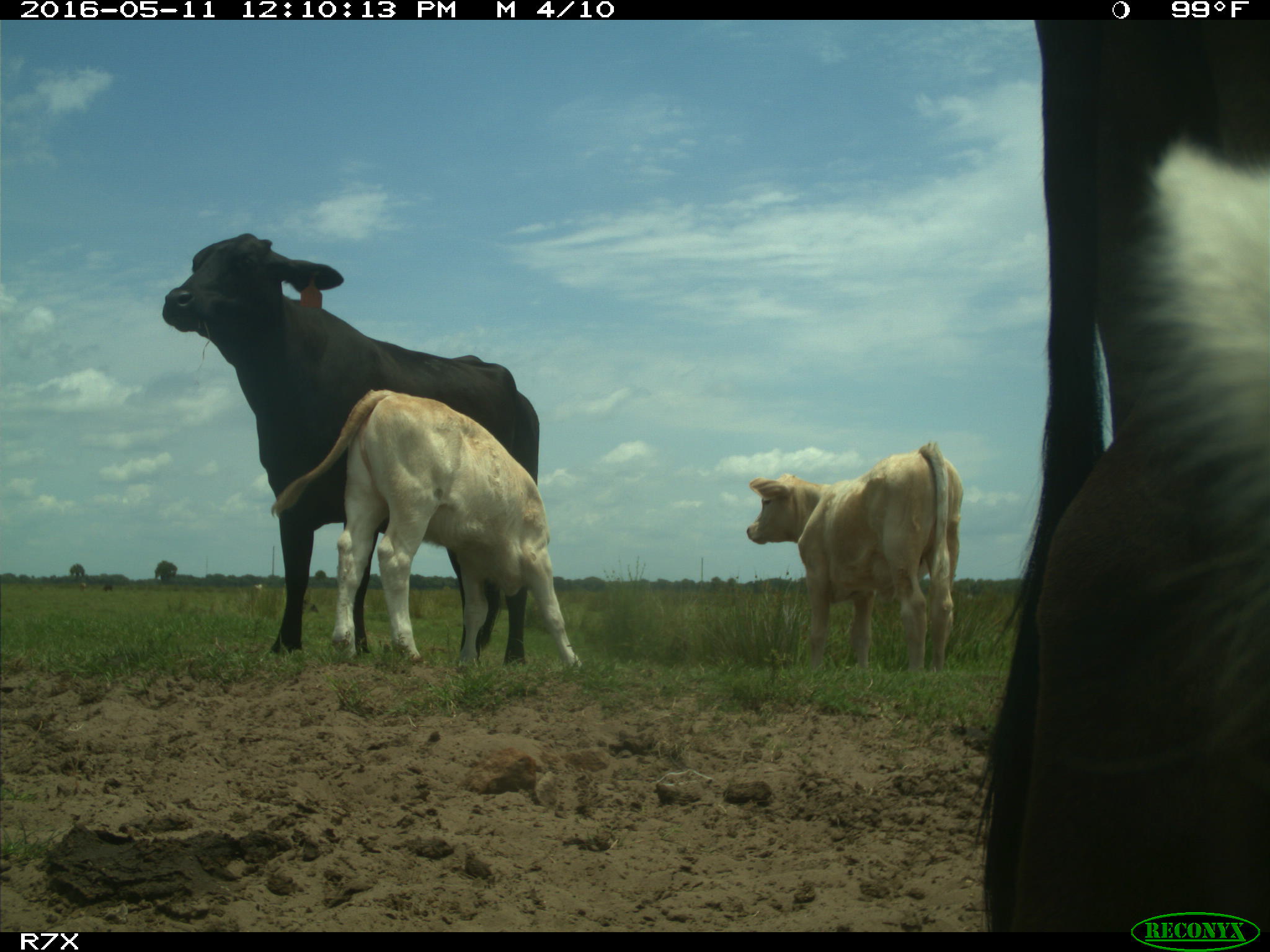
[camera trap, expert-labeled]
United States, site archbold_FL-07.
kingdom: Animalia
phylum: Chordata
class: Mammalia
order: Artiodactyla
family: Bovidae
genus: Bos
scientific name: Bos taurus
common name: domestic cow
Bos taurus (domestic cow).